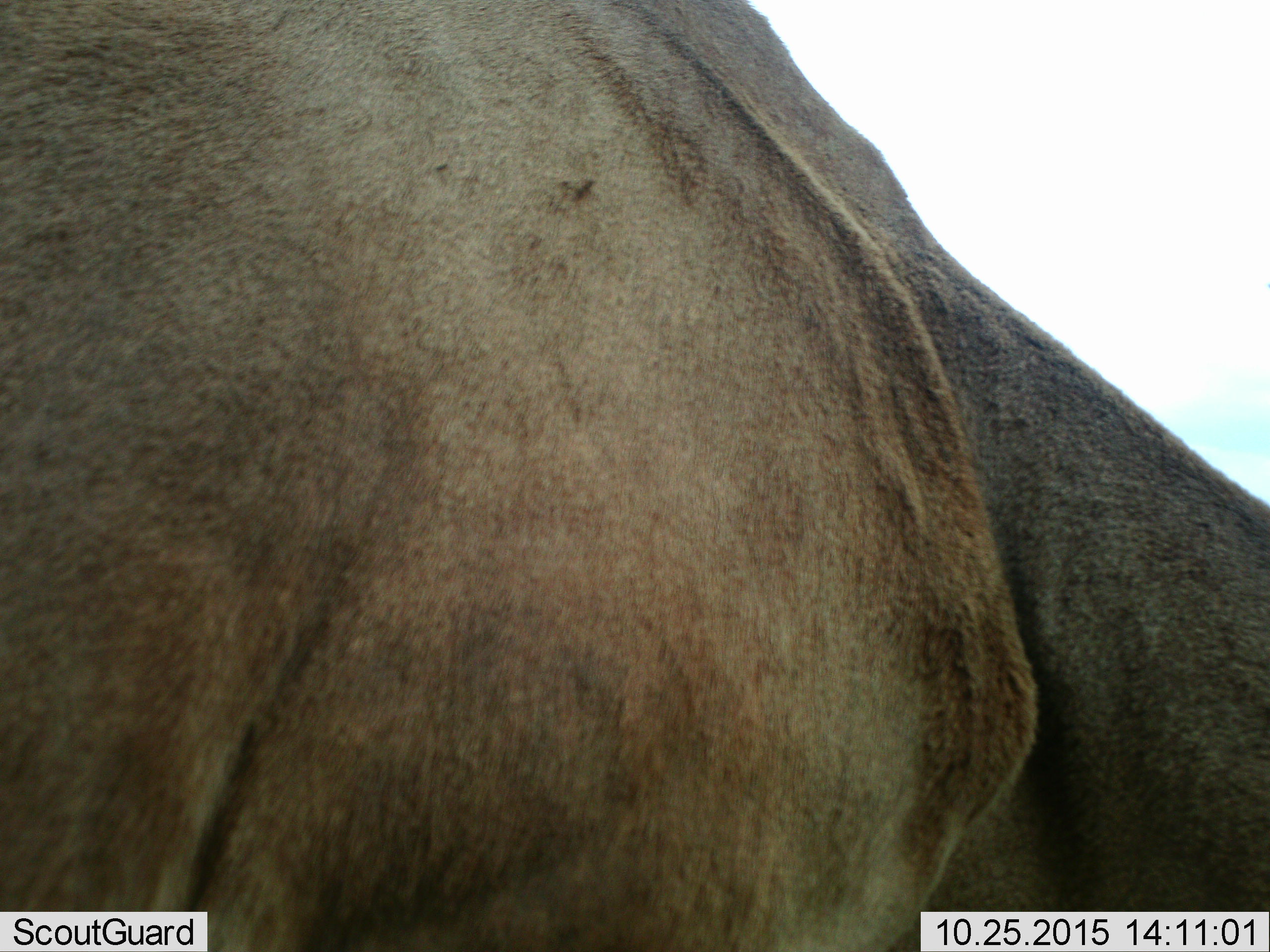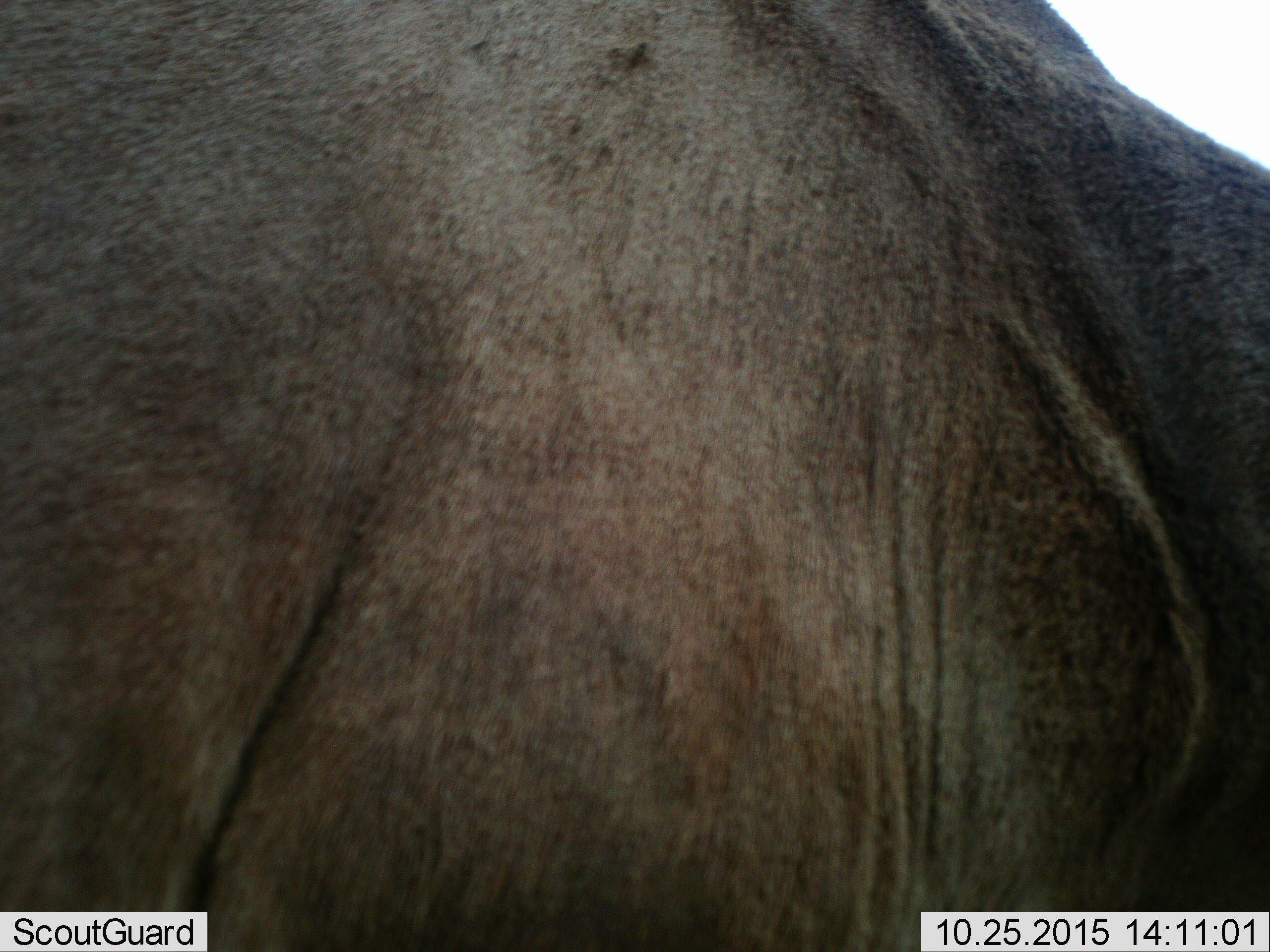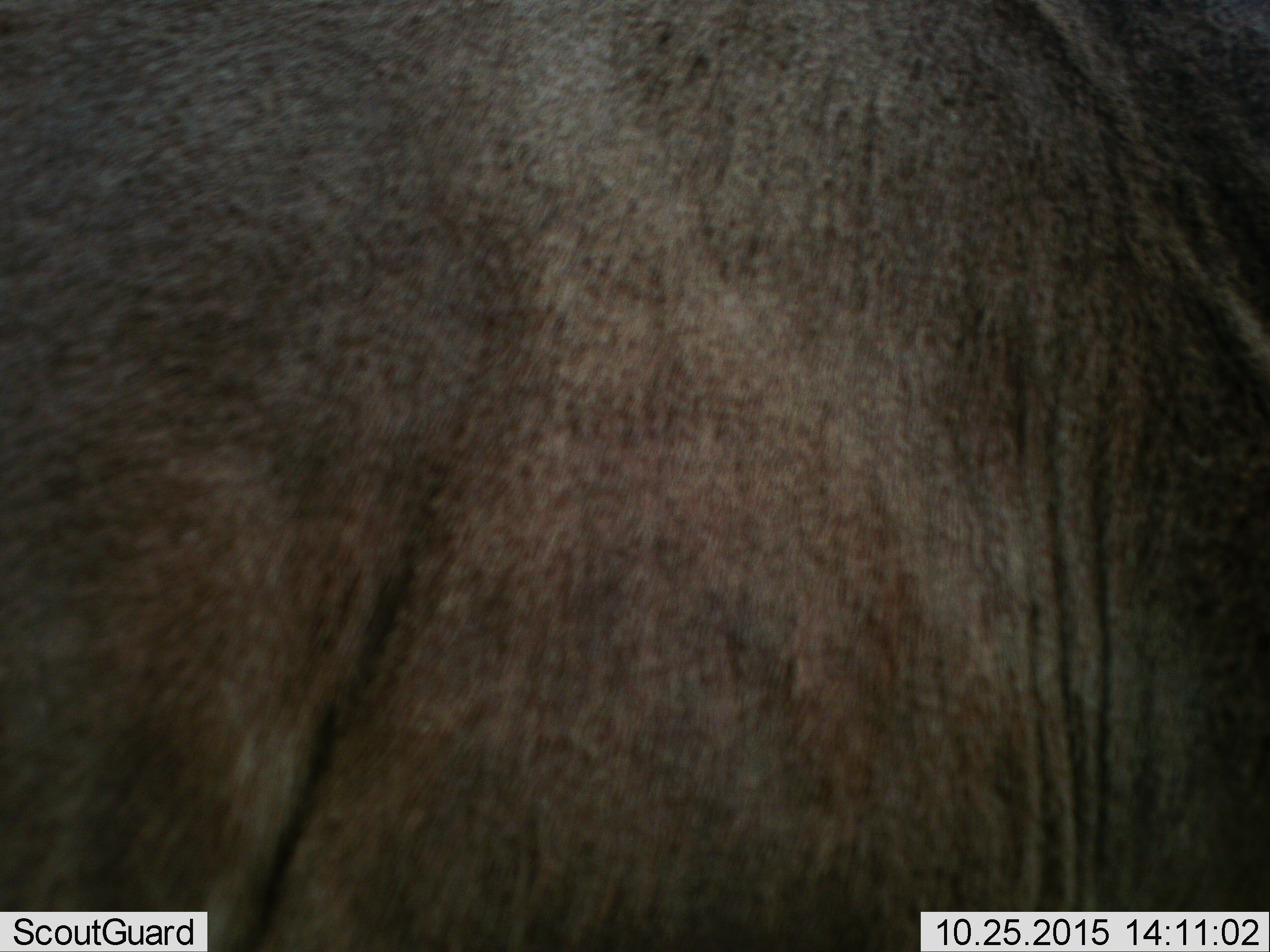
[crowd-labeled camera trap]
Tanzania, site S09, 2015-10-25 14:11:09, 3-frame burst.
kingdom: Animalia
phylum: Chordata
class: Mammalia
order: Artiodactyla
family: Bovidae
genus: Tragelaphus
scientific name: Tragelaphus oryx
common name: eland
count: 1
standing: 67%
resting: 0%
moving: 33%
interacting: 0%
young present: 0%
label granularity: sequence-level